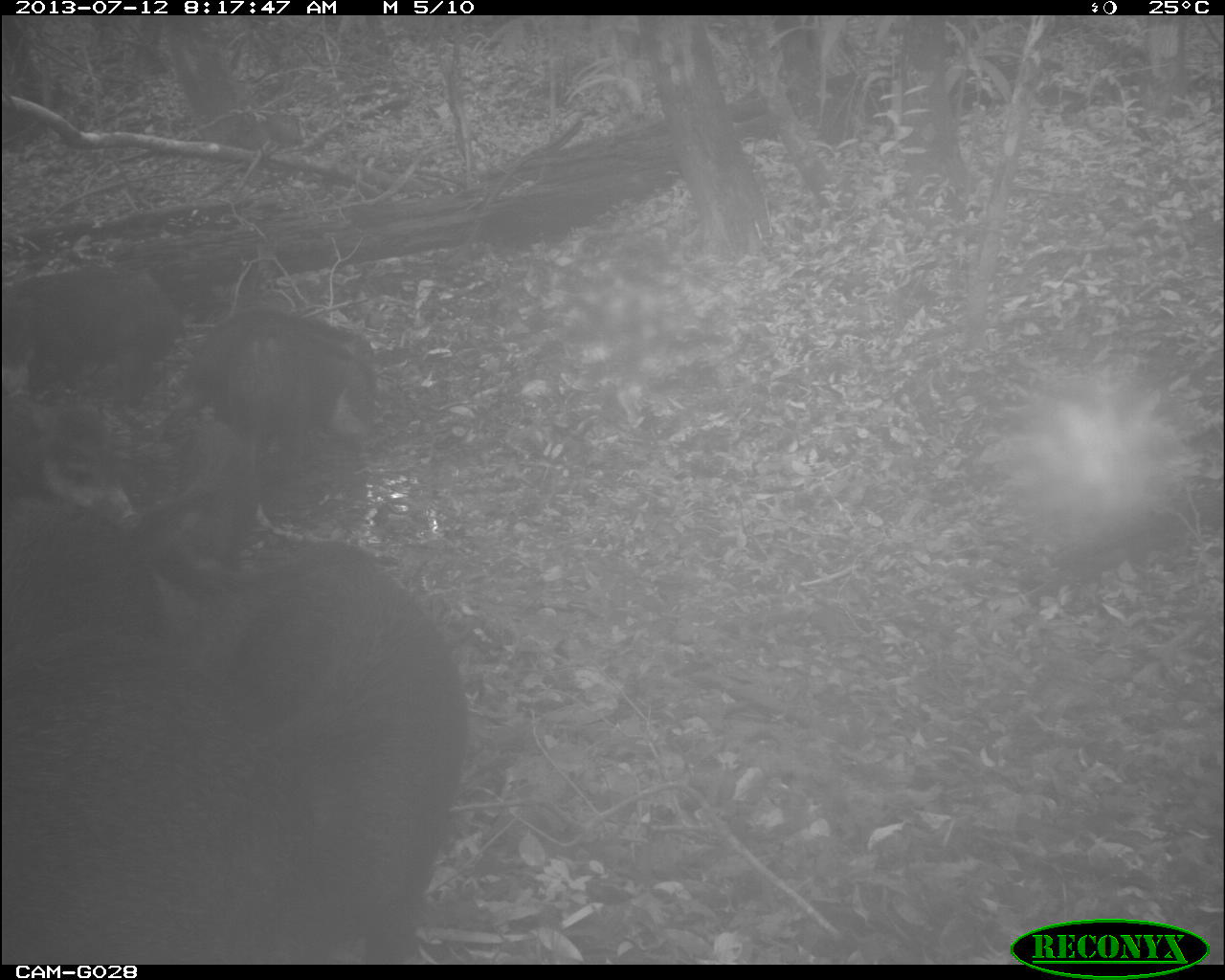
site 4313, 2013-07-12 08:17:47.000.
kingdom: Animalia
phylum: Chordata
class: Mammalia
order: Artiodactyla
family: Tayassuidae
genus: Tayassu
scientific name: Tayassu pecari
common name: white-lipped peccary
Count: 25.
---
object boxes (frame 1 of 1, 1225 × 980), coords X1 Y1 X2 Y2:
tayassu pecari: 0 492 231 964; 222 535 471 965; 182 305 377 452; 0 259 173 401; 1 392 146 531; 137 405 262 536; 221 320 323 477